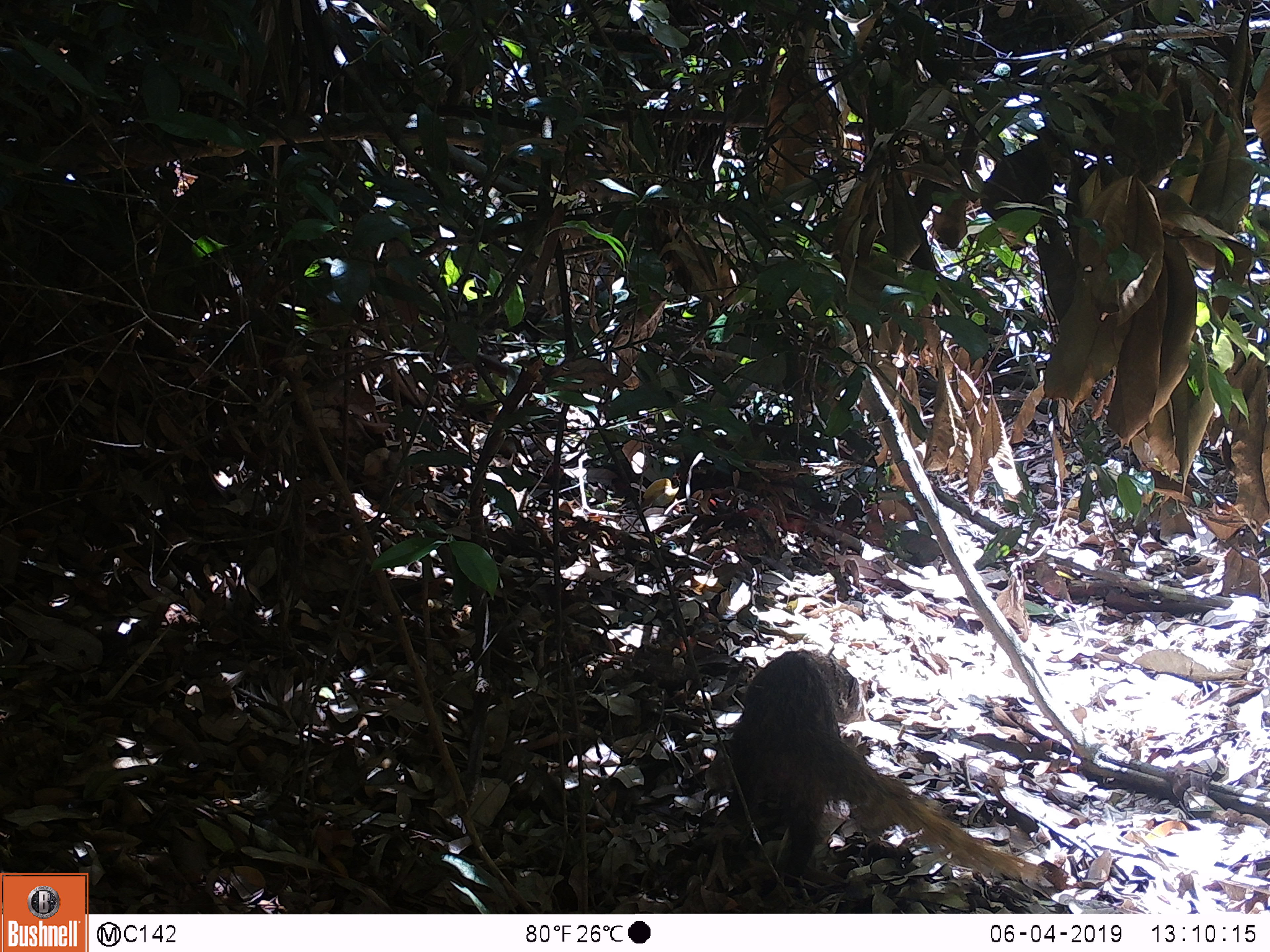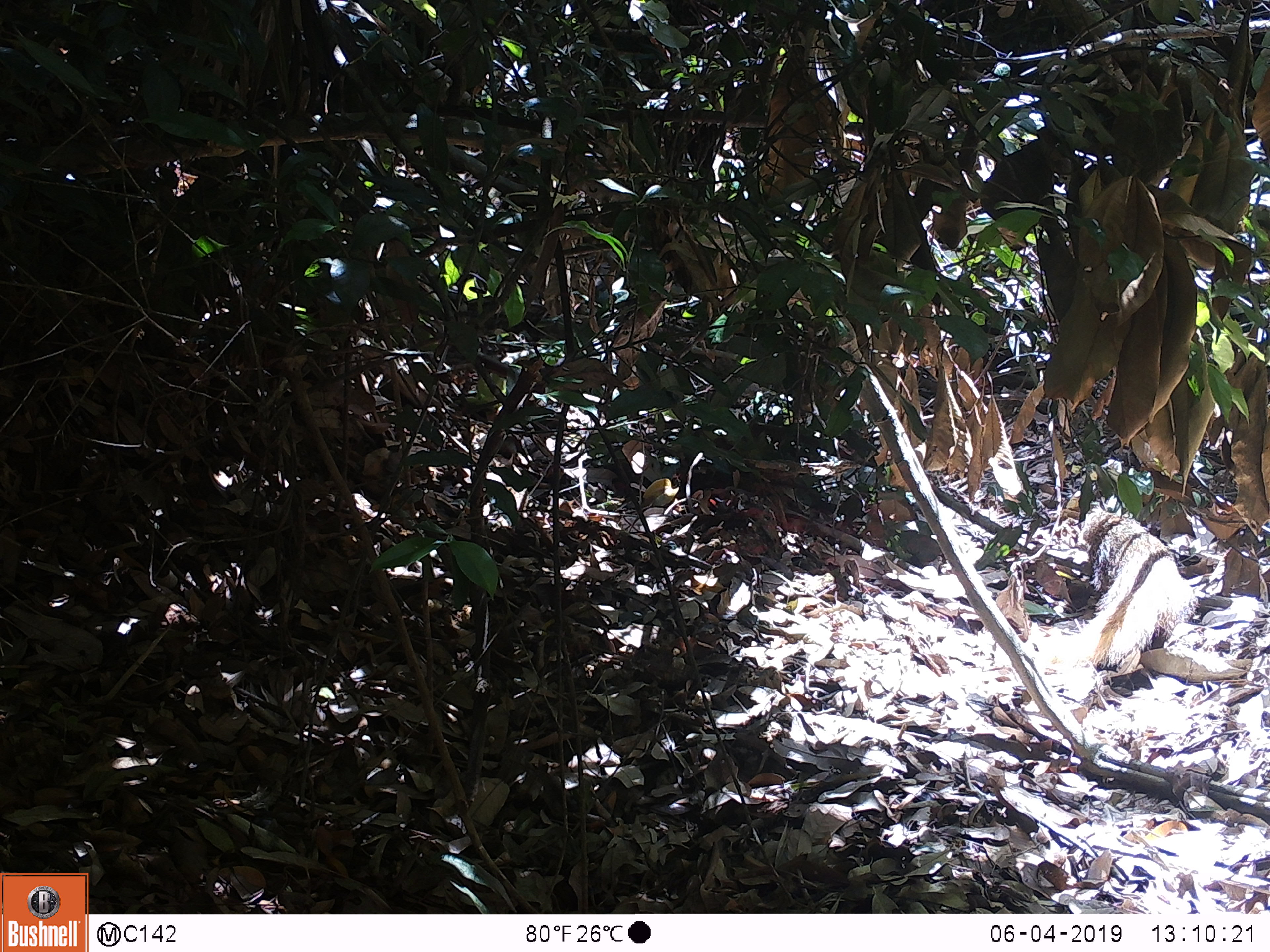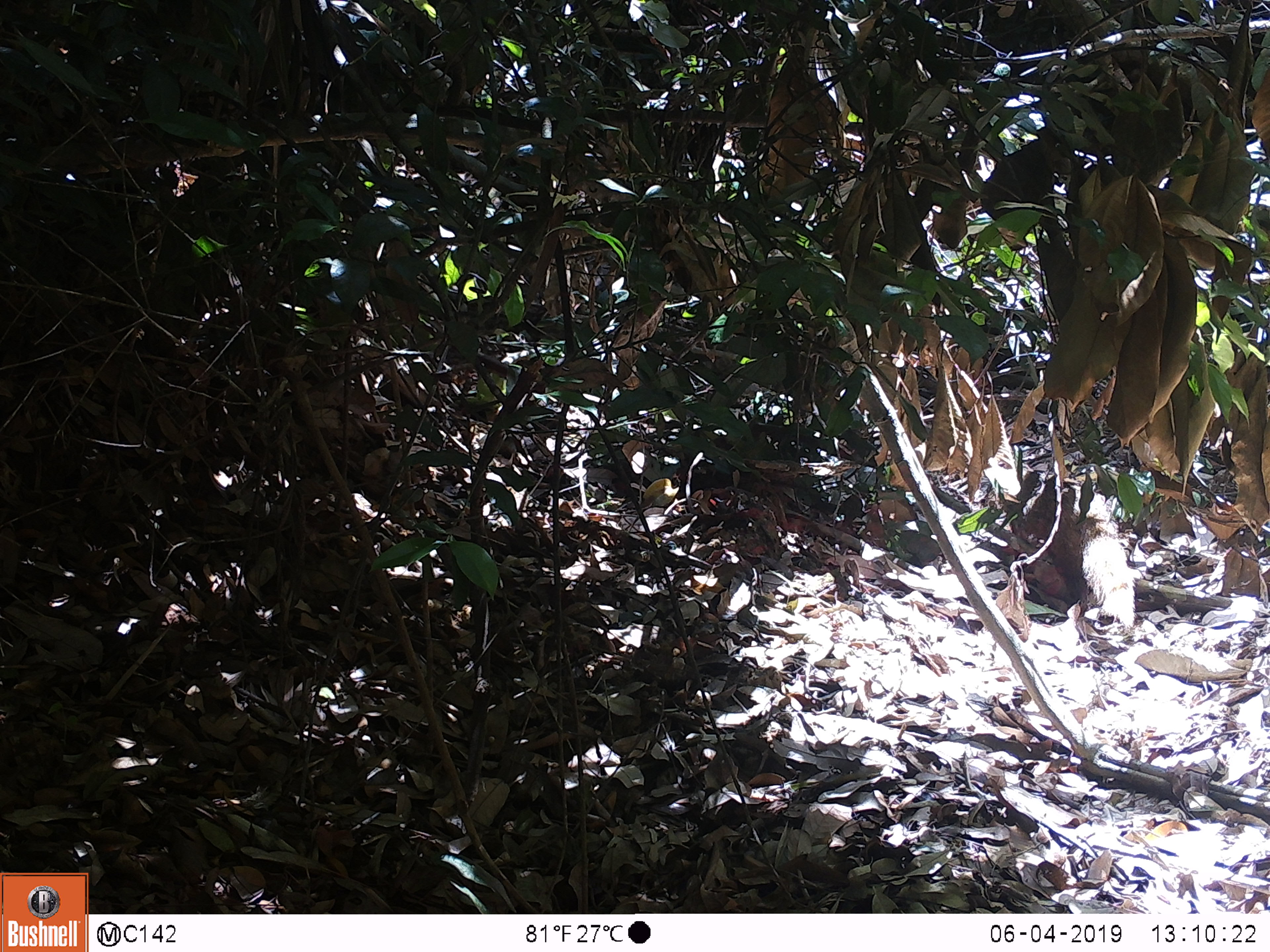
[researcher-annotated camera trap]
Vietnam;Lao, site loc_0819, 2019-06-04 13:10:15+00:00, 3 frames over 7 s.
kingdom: Animalia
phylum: Chordata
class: Mammalia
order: Carnivora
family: Herpestidae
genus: Urva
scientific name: Urva urva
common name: crab-eating mongoose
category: crab eating mongoose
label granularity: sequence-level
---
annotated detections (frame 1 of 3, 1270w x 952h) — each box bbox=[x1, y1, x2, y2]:
crab eating mongoose: bbox=[726, 648, 1046, 892]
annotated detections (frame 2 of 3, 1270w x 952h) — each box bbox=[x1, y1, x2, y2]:
crab eating mongoose: bbox=[1074, 506, 1198, 667]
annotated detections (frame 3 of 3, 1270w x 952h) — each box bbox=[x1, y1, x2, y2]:
crab eating mongoose: bbox=[1012, 475, 1136, 627]